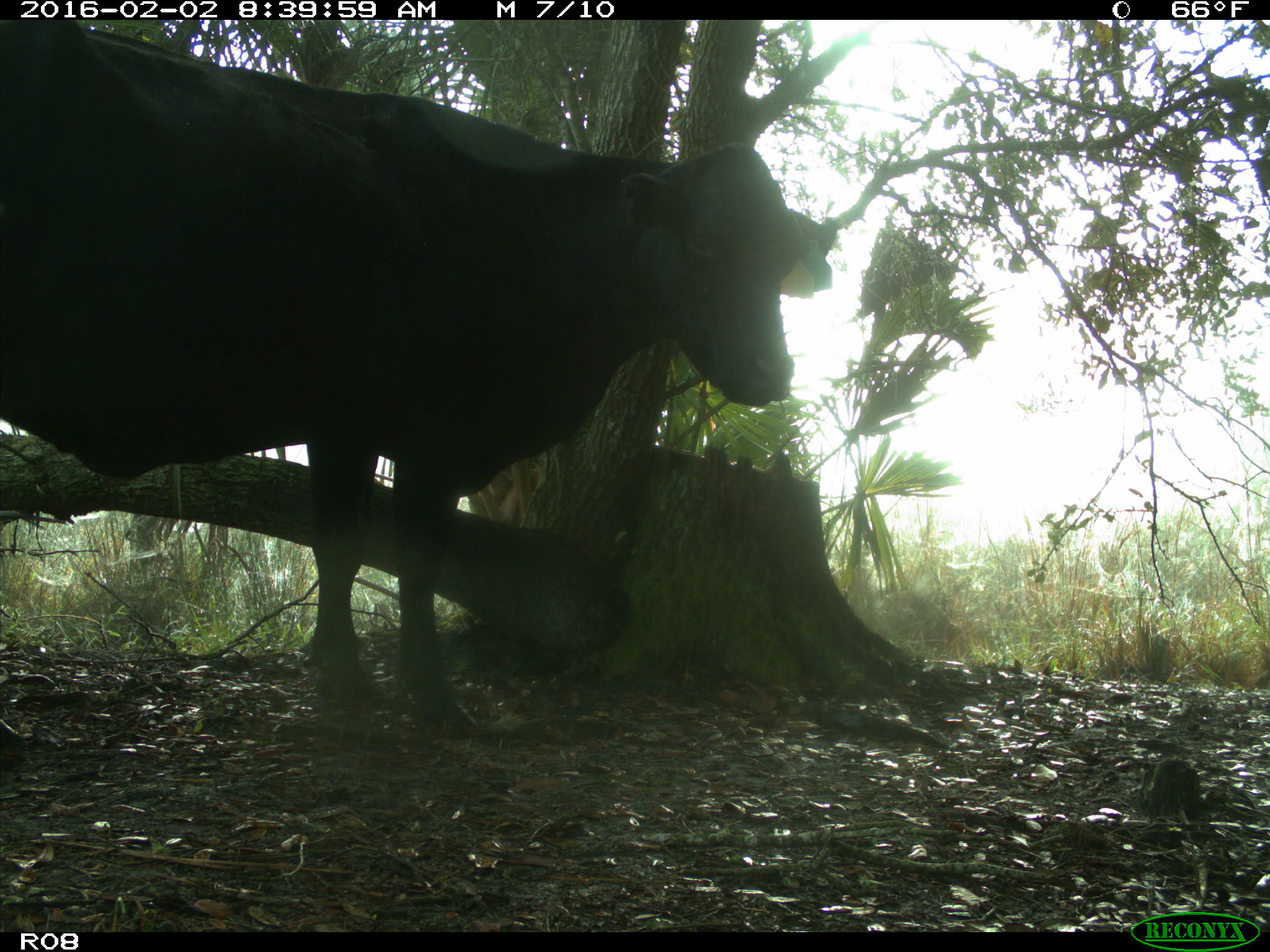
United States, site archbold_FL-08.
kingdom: Animalia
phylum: Chordata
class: Mammalia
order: Artiodactyla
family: Bovidae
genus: Bos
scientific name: Bos taurus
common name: domestic cow